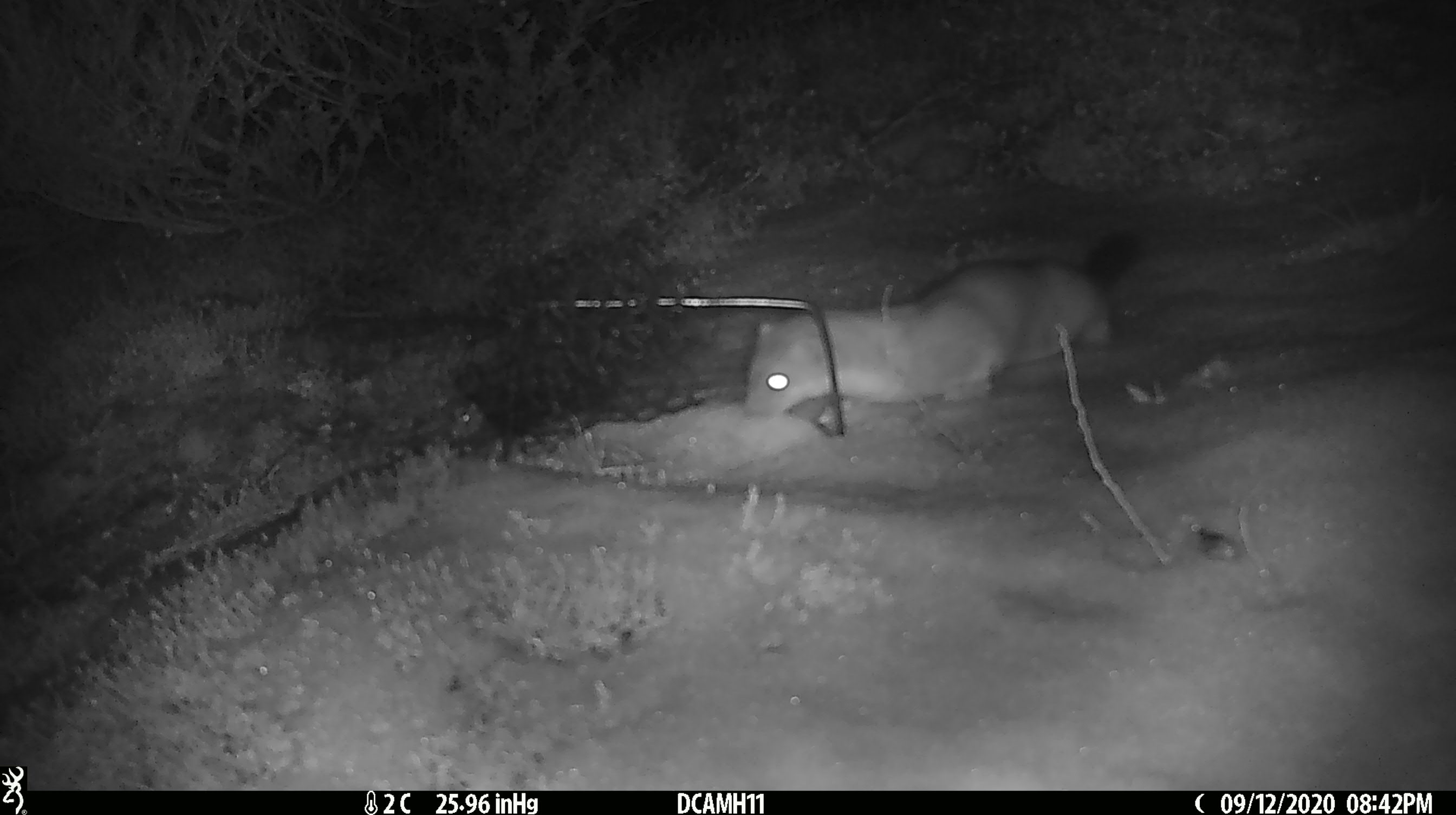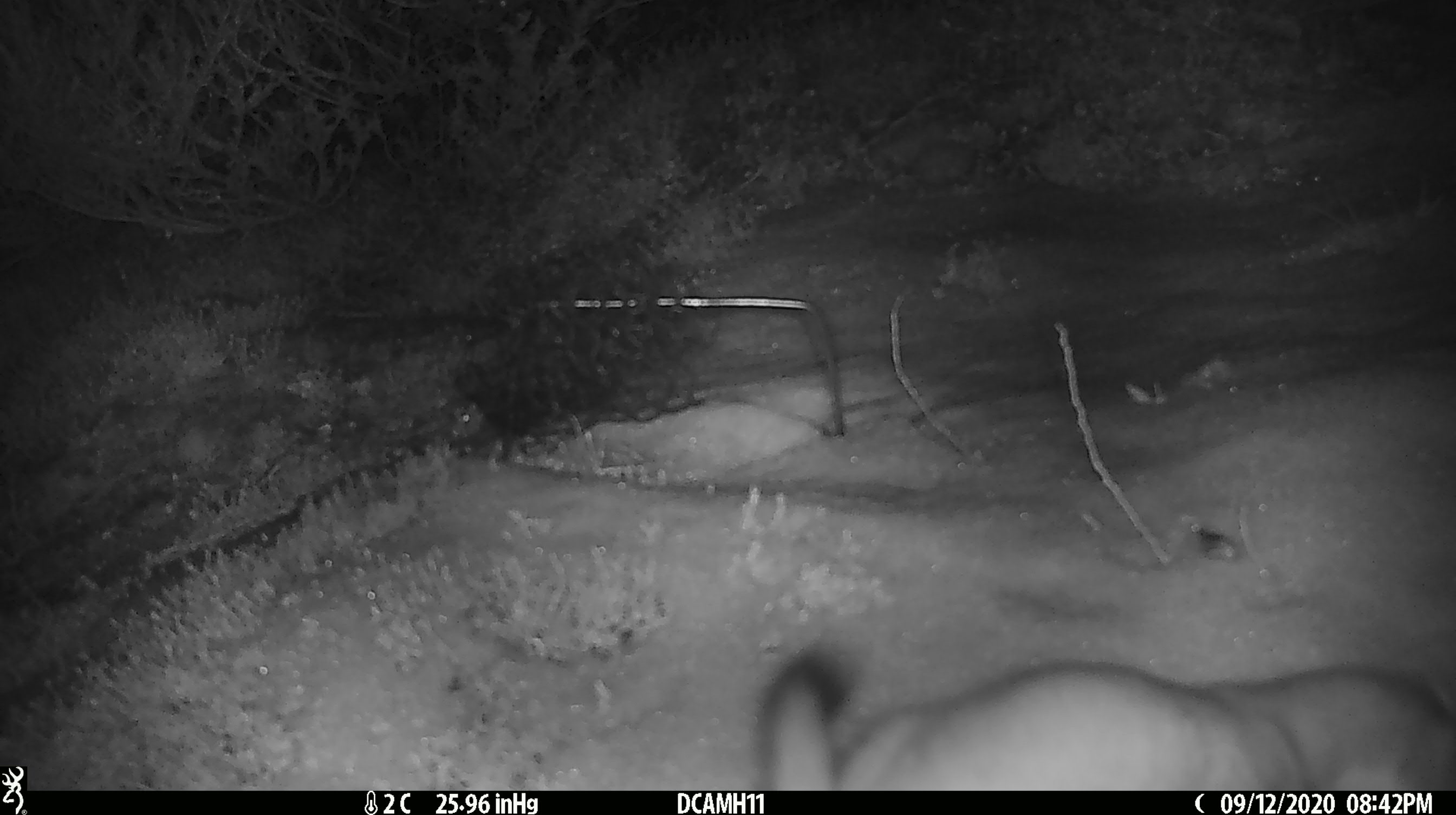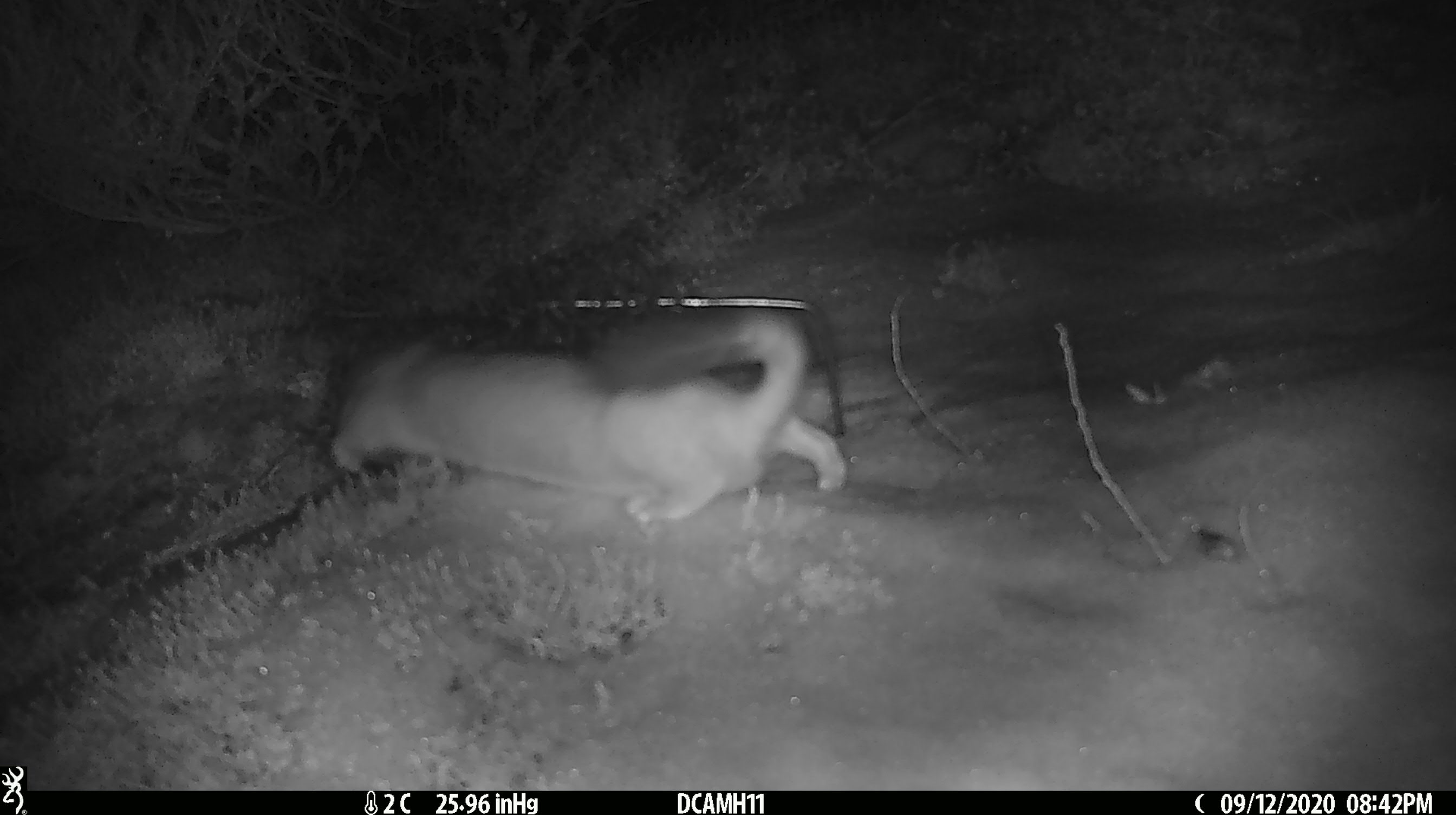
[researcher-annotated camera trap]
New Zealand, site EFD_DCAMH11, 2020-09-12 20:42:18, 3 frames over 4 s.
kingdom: Animalia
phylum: Chordata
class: Mammalia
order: Carnivora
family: Mustelidae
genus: Mustela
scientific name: Mustela erminea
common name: stoat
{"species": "stoat (Mustela erminea)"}